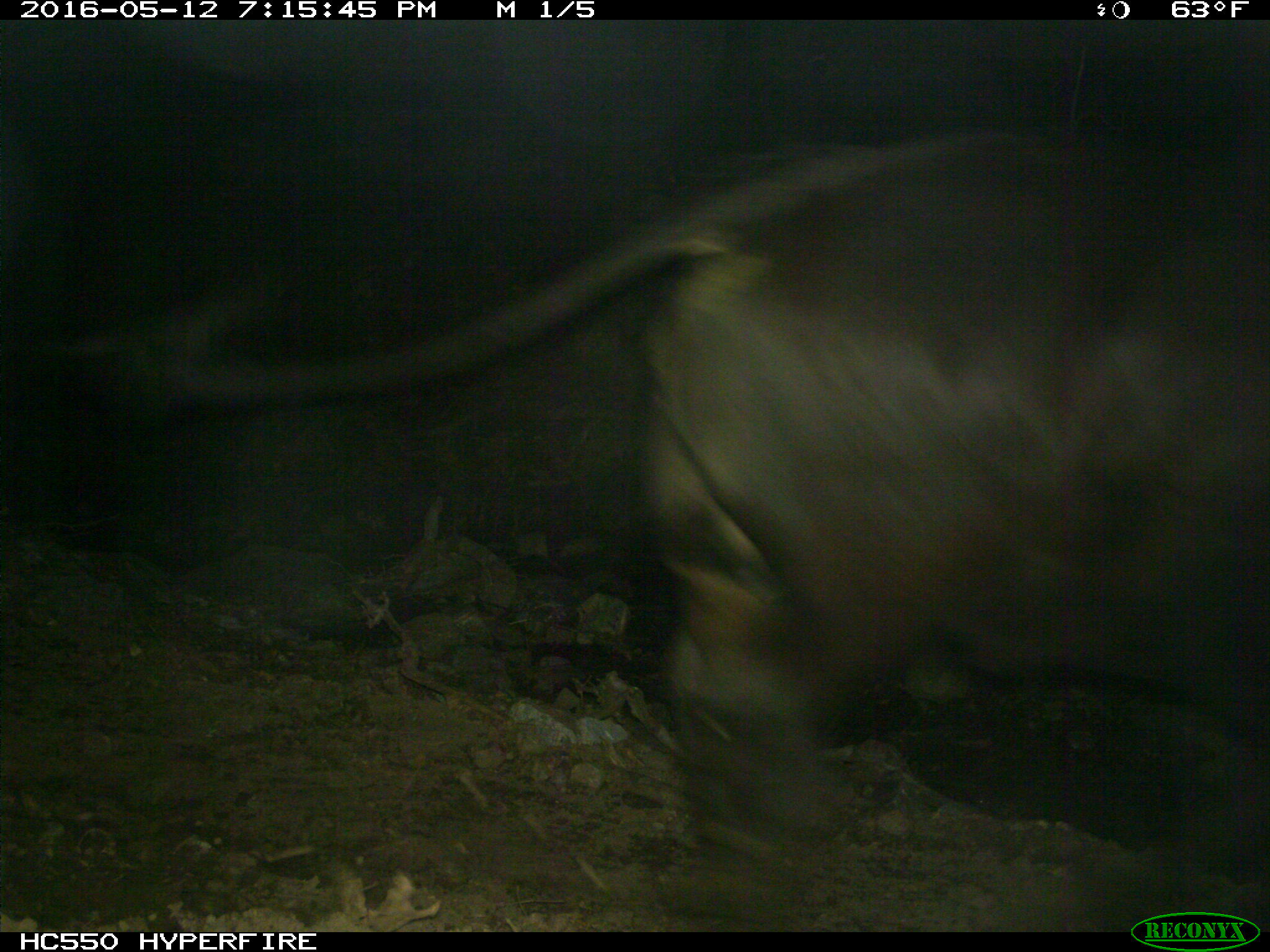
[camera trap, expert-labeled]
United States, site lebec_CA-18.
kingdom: Animalia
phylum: Chordata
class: Mammalia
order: Artiodactyla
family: Bovidae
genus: Bos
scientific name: Bos taurus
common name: domestic cow